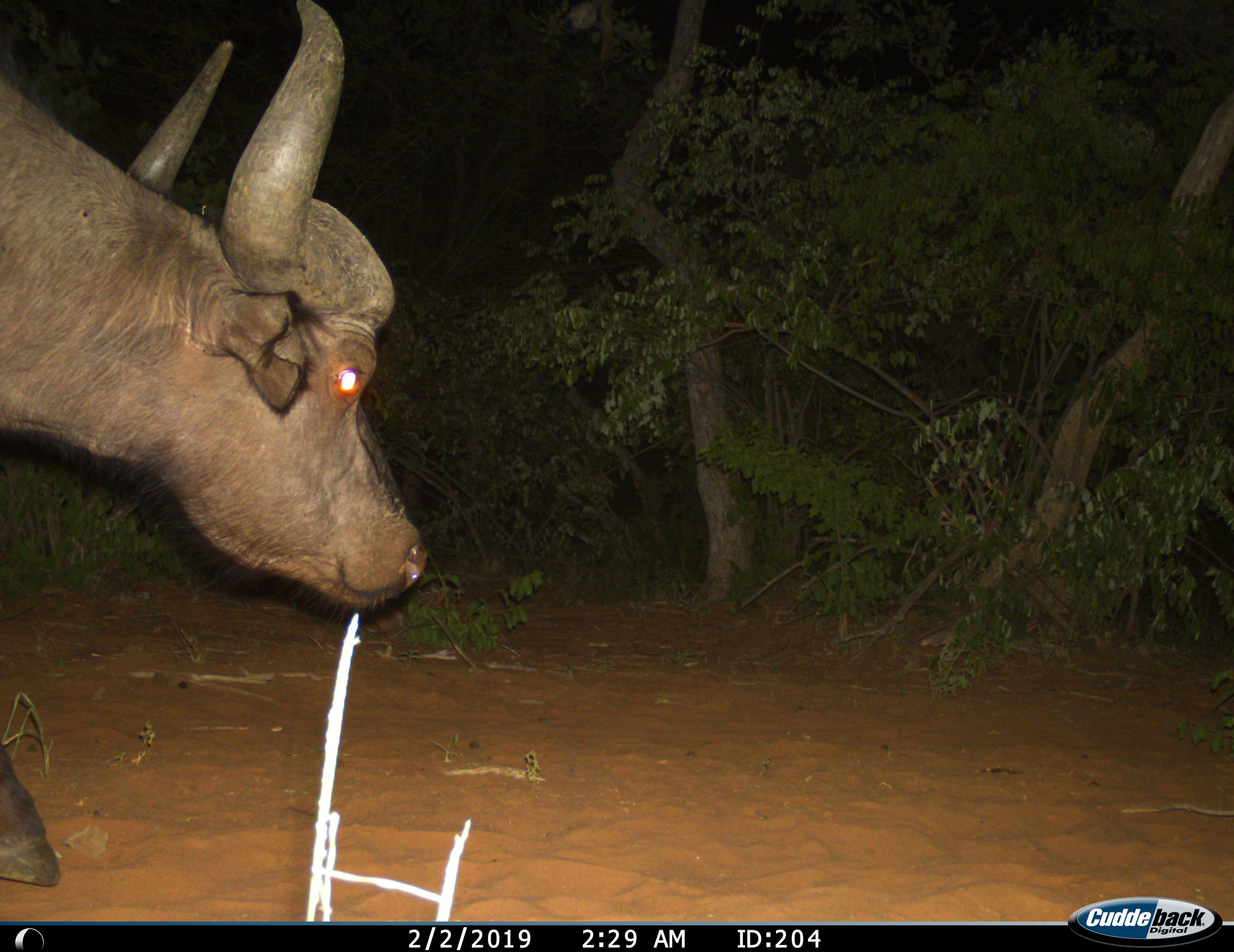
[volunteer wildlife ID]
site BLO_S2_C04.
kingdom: Animalia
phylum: Chordata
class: Mammalia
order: Artiodactyla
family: Bovidae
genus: Syncerus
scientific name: Syncerus caffer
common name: african buffalo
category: buffalo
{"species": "buffalo (african buffalo) (Syncerus caffer)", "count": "1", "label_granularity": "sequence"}